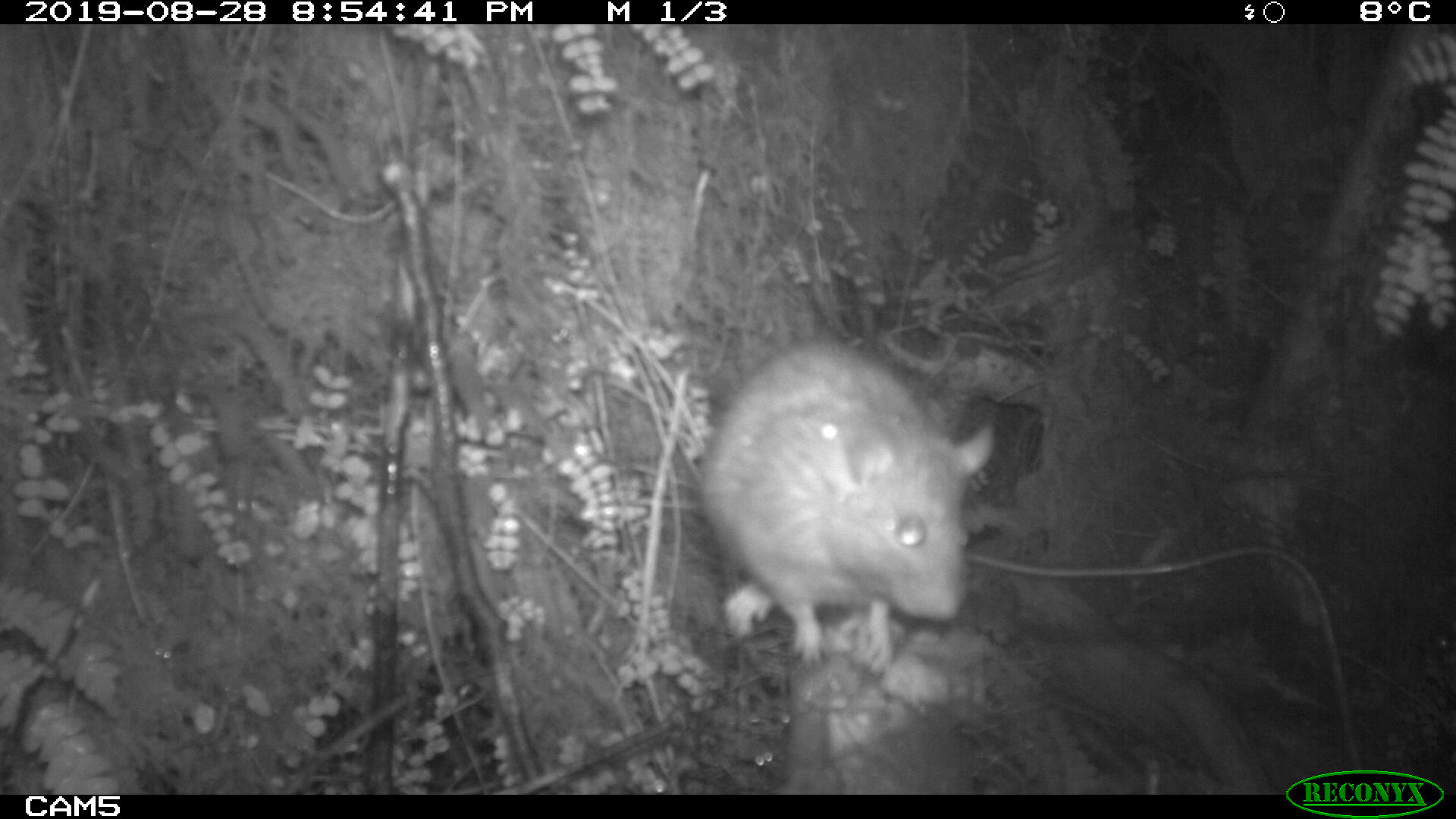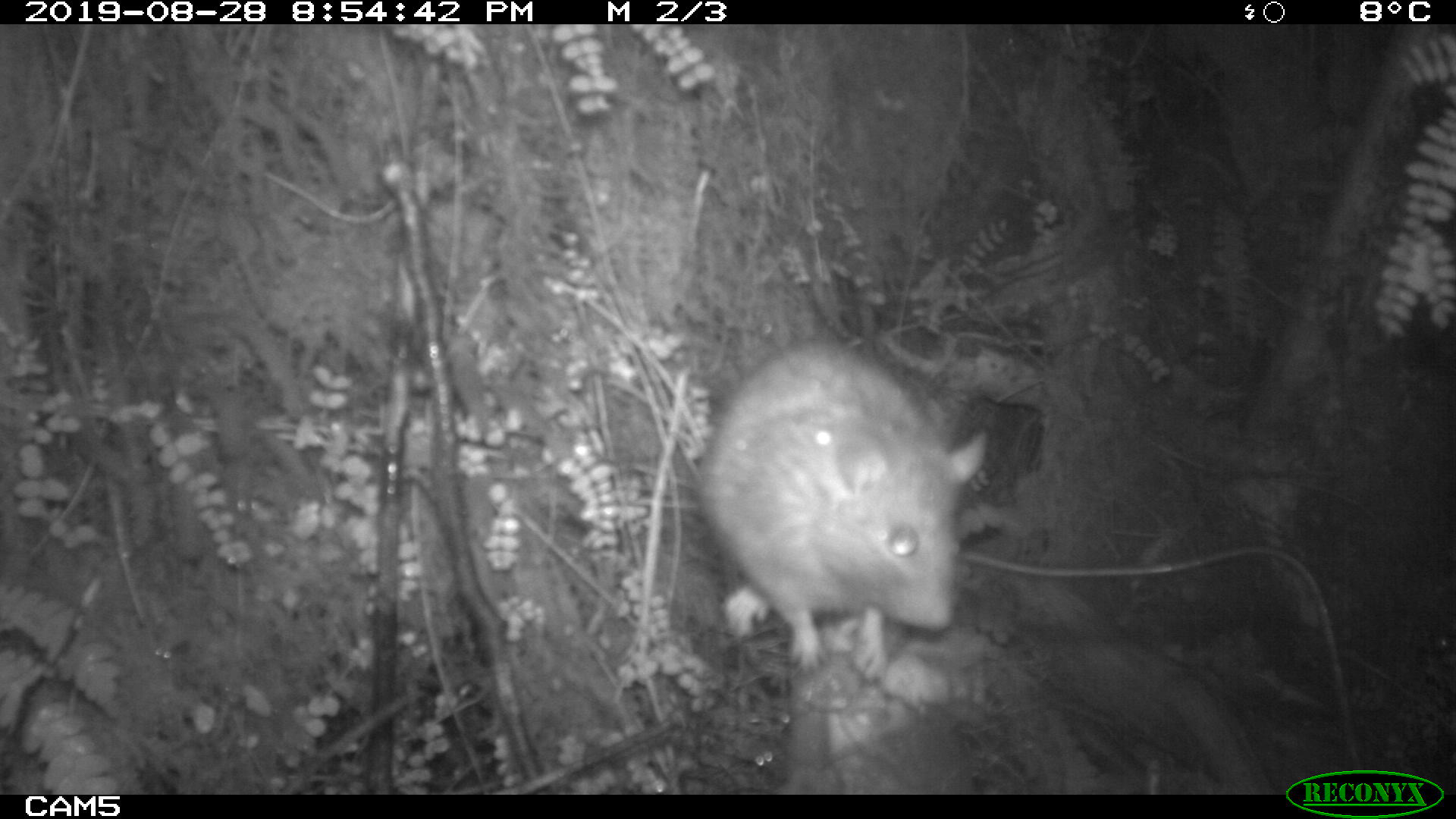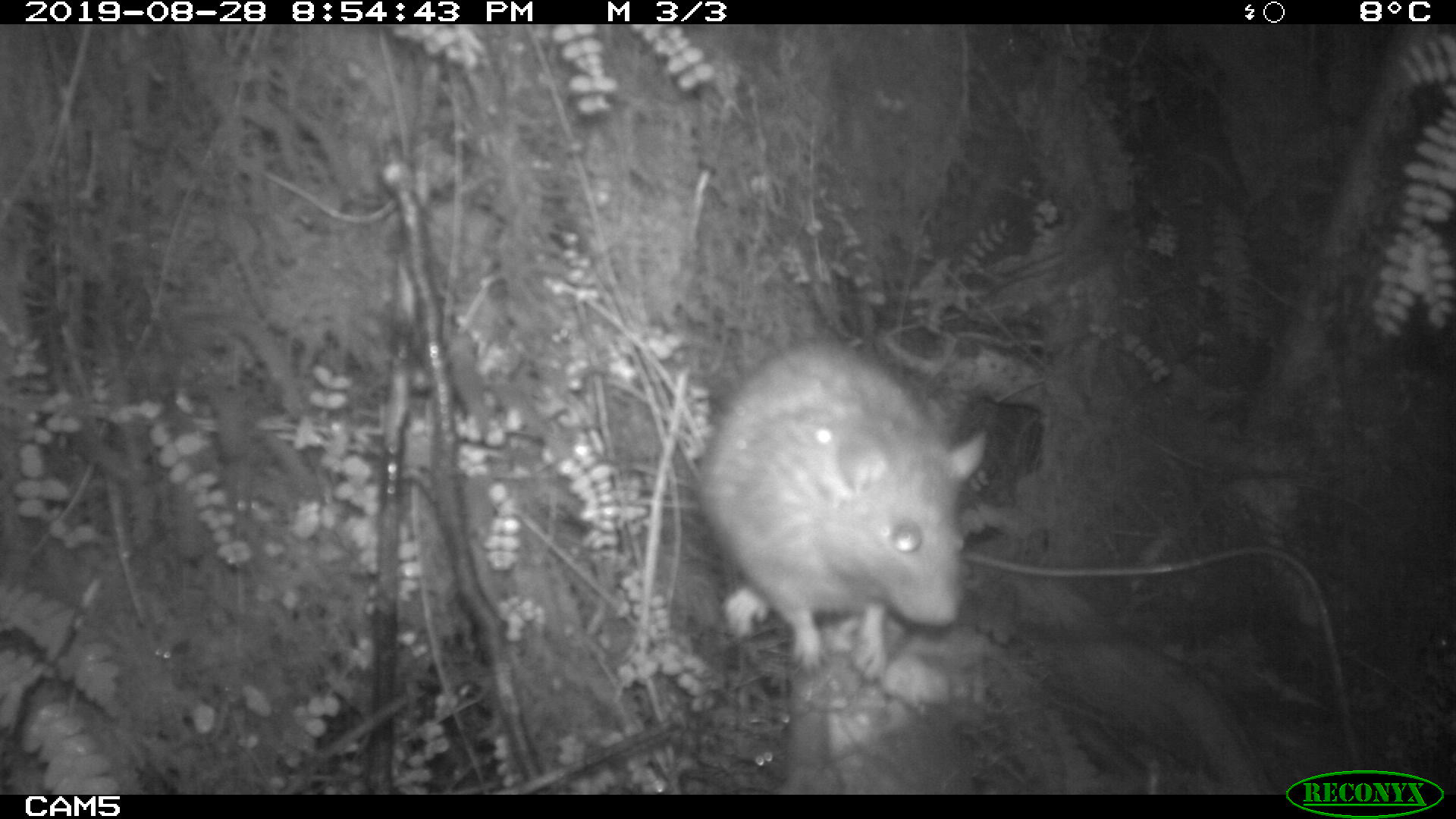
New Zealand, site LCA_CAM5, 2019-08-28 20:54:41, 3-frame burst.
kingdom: Animalia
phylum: Chordata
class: Mammalia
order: Rodentia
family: Muridae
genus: Rattus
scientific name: Rattus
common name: rat